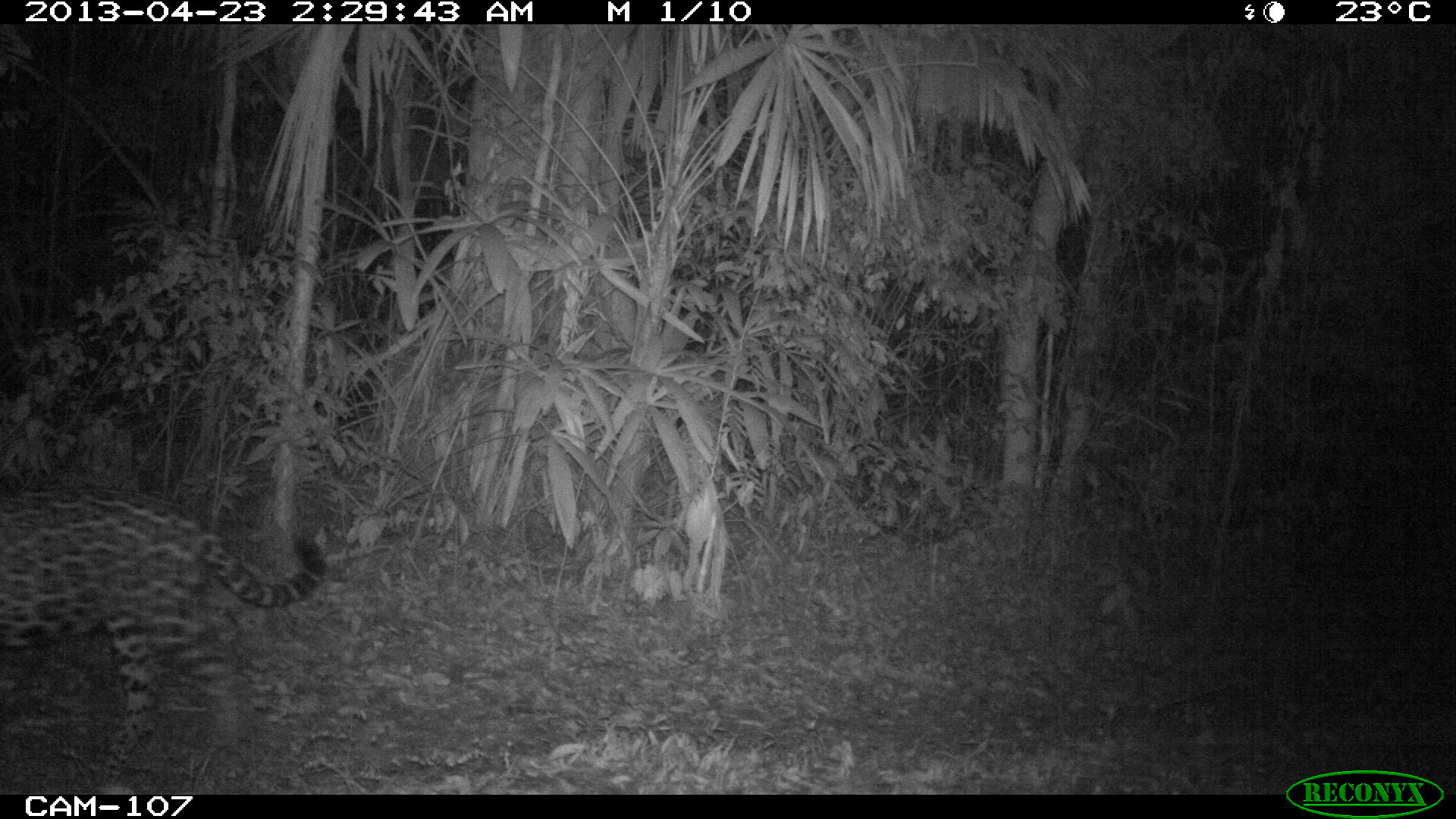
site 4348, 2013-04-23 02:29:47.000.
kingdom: Animalia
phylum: Chordata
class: Mammalia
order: Carnivora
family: Felidae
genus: Panthera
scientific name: Panthera onca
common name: jaguar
Panthera onca (jaguar), count 1, sex male.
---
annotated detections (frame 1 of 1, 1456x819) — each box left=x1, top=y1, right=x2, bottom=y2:
panthera onca: left=0, top=482, right=327, bottom=792